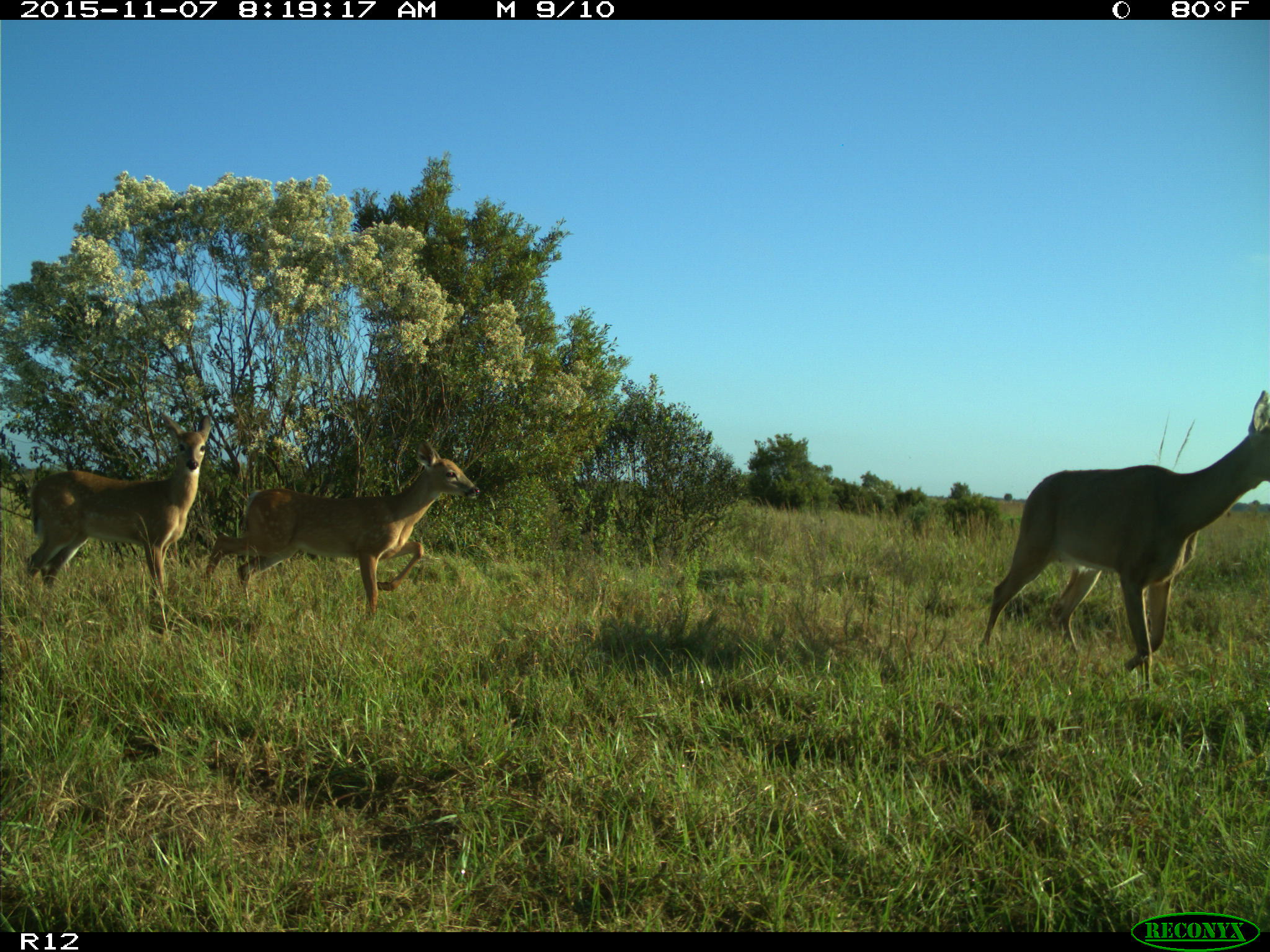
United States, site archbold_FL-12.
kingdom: Animalia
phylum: Chordata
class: Mammalia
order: Artiodactyla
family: Cervidae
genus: Odocoileus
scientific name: Odocoileus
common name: deer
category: unidentified deer